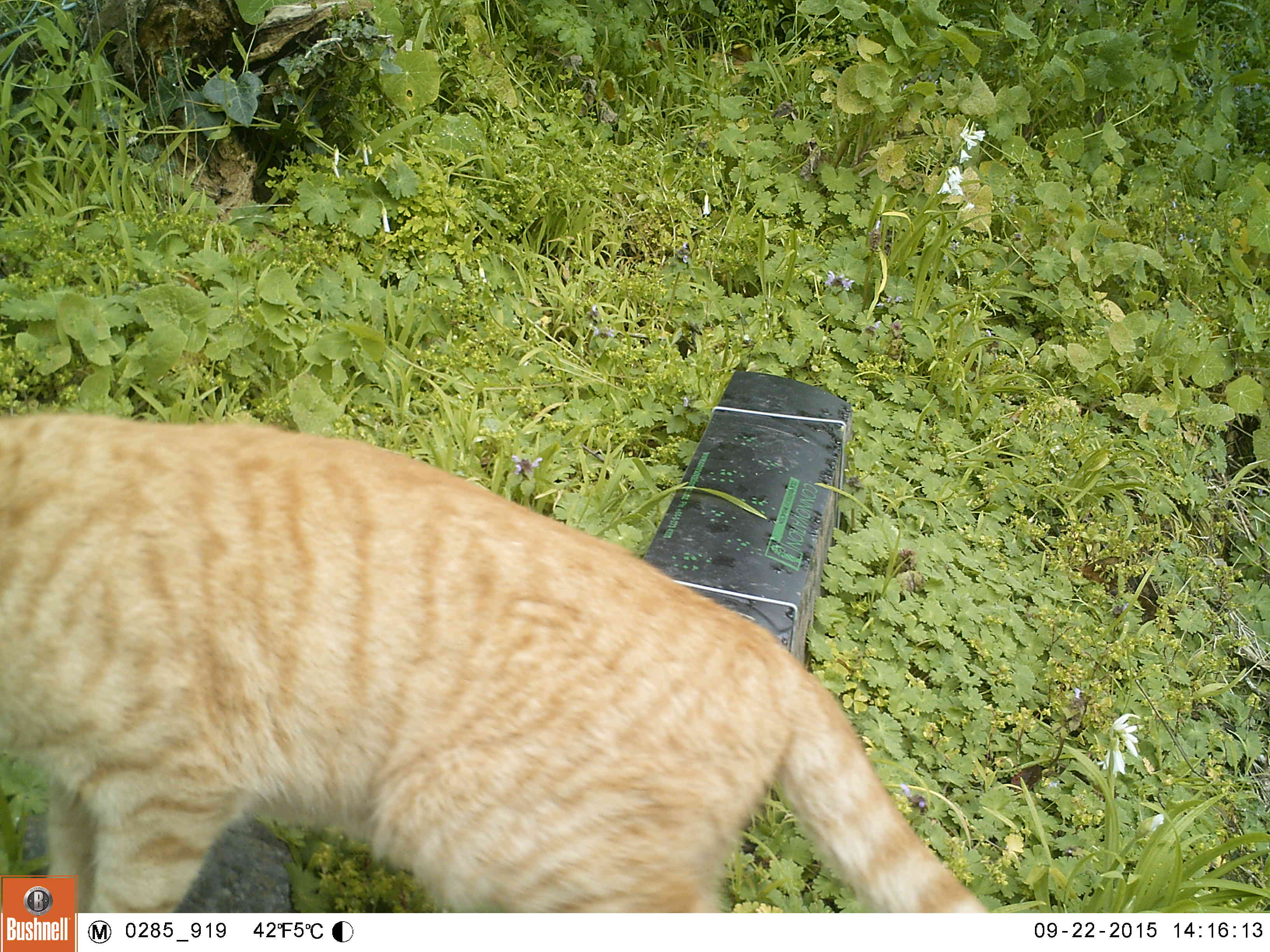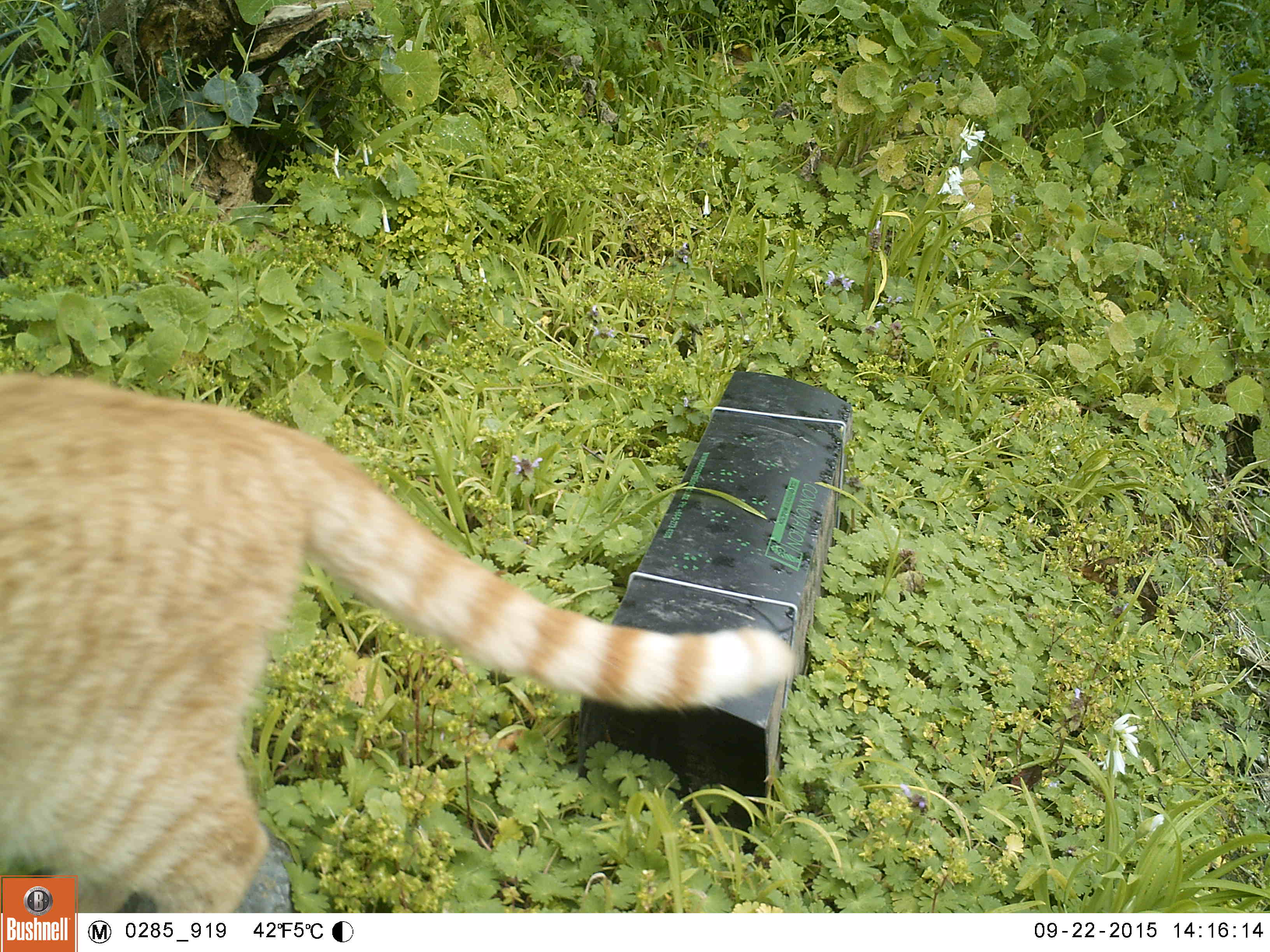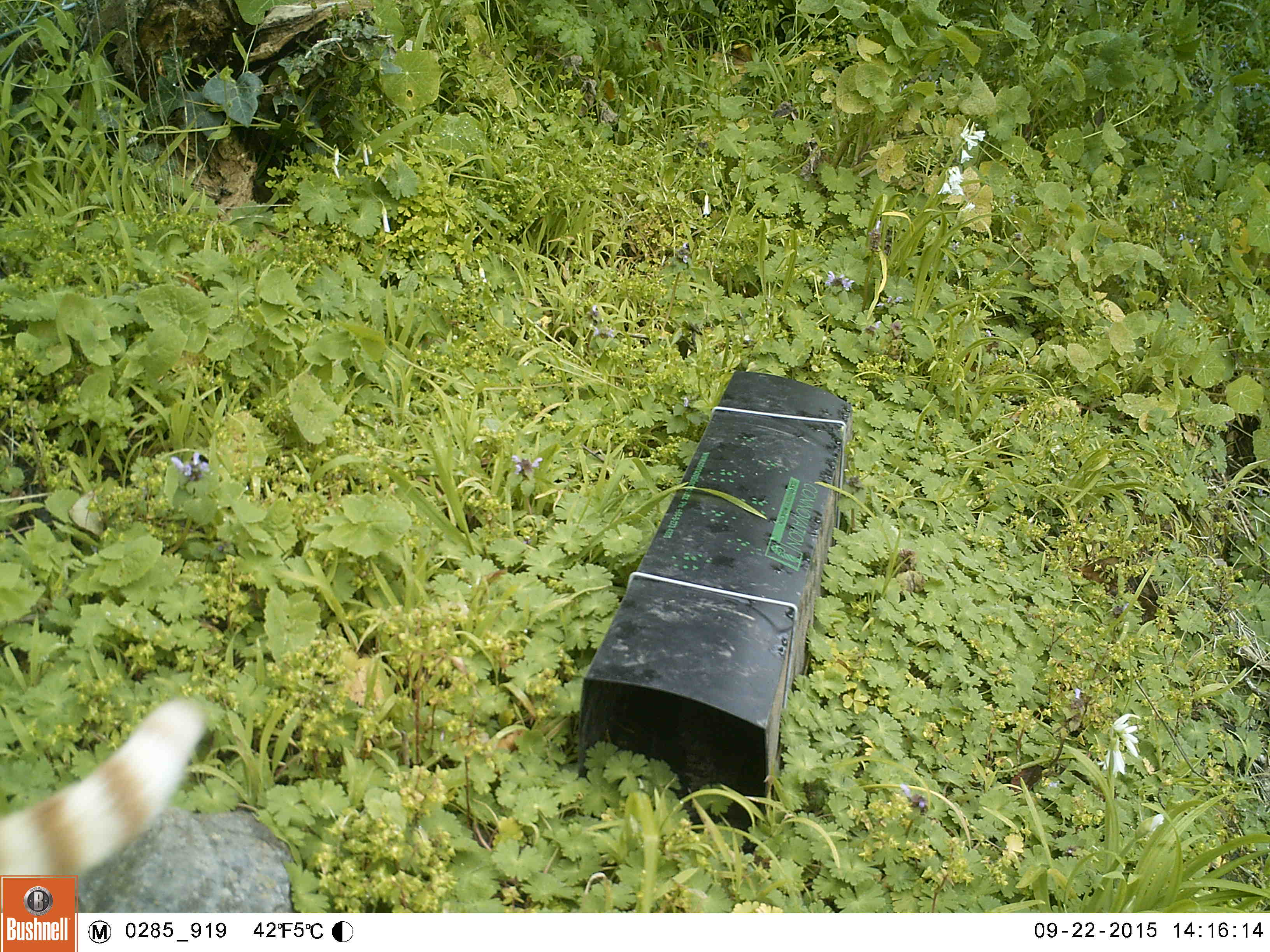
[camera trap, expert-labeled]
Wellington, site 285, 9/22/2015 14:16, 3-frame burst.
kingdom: Animalia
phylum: Chordata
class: Mammalia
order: Carnivora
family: Felidae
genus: Felis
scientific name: Felis catus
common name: cat